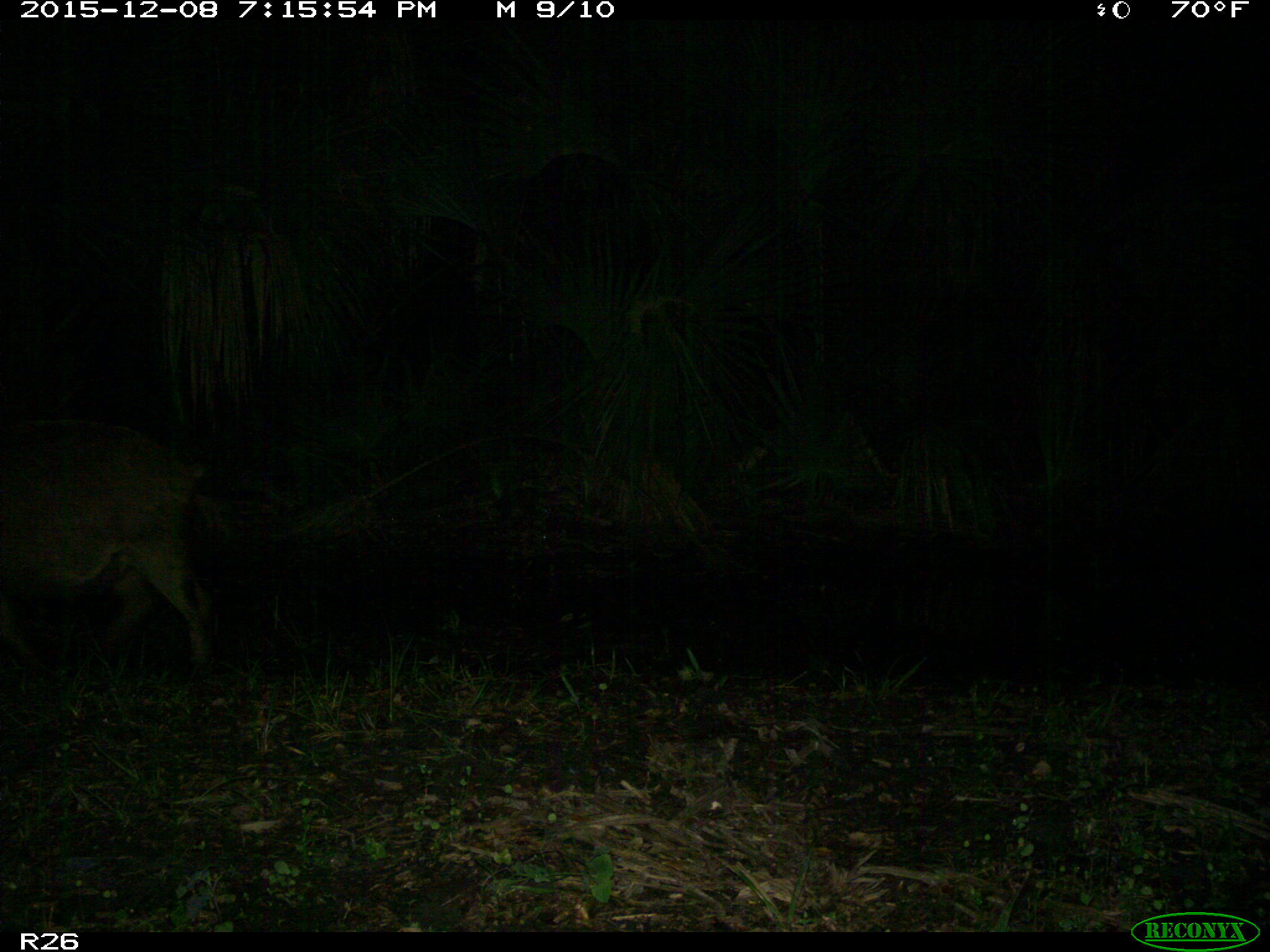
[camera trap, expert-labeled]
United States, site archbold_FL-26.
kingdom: Animalia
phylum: Chordata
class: Mammalia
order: Artiodactyla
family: Suidae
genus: Sus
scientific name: Sus scrofa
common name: wild boar